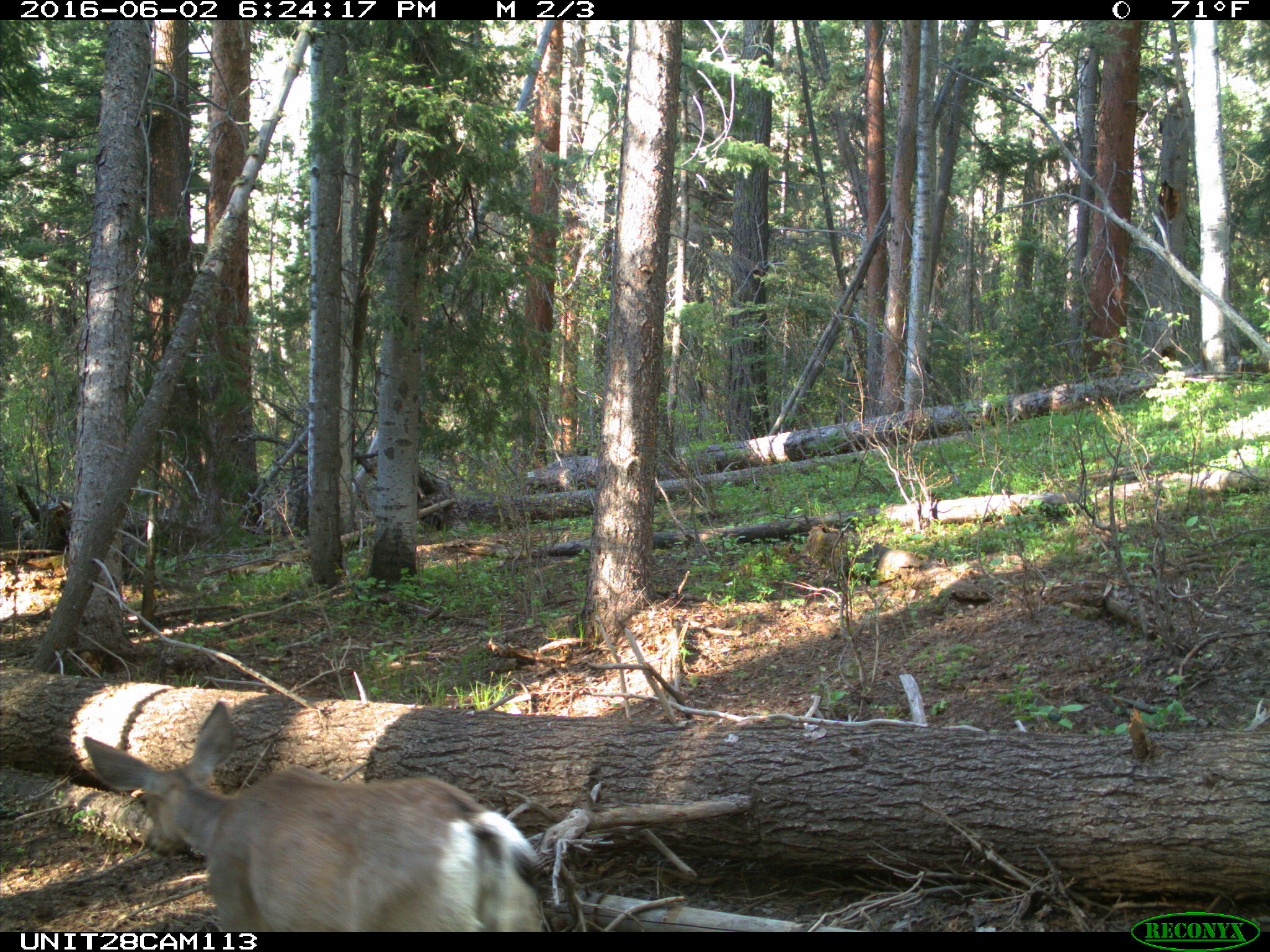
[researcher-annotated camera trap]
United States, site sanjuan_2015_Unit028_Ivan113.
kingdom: Animalia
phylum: Chordata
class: Mammalia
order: Artiodactyla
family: Cervidae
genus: Odocoileus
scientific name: Odocoileus hemionus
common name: mule deer